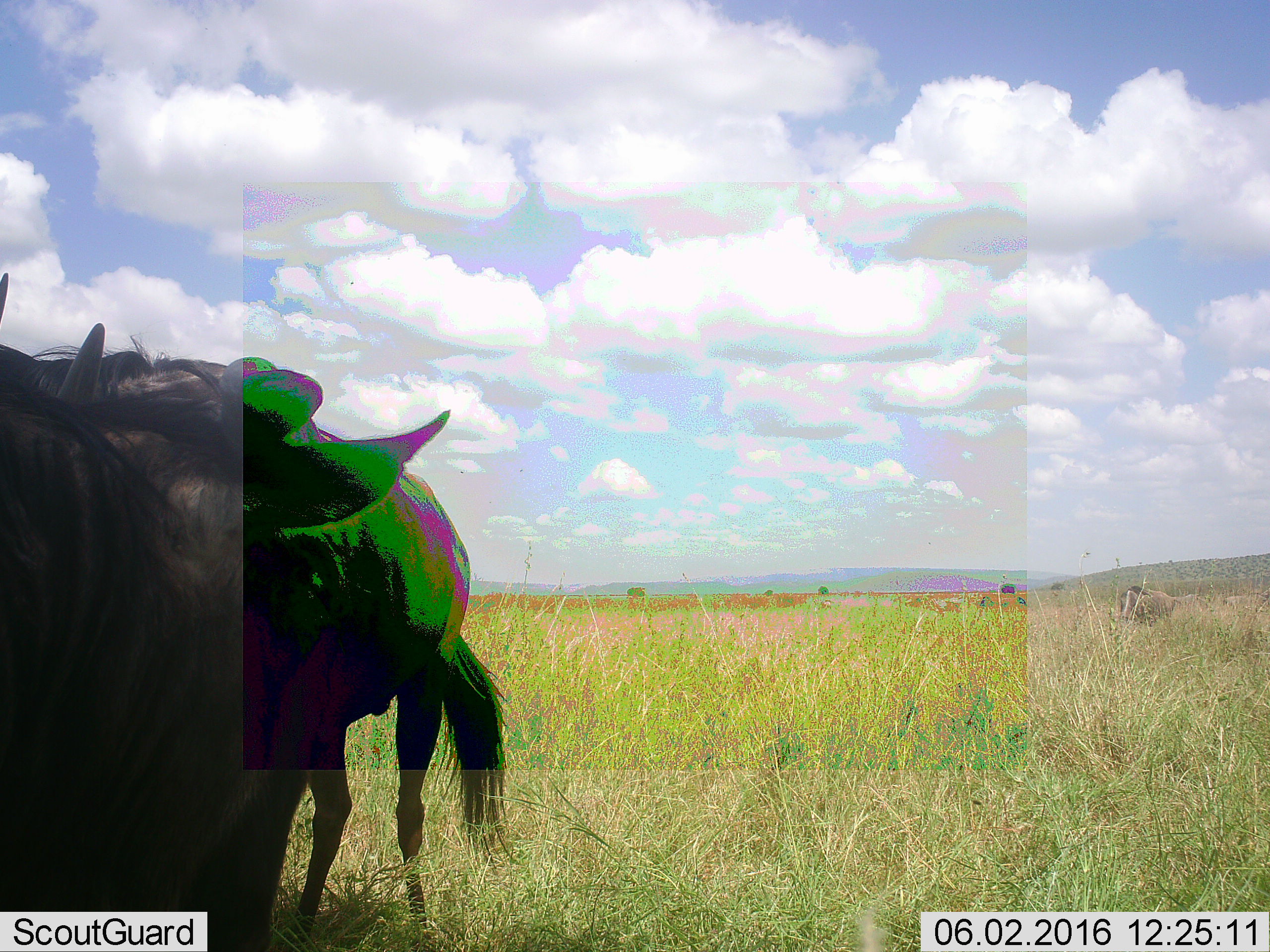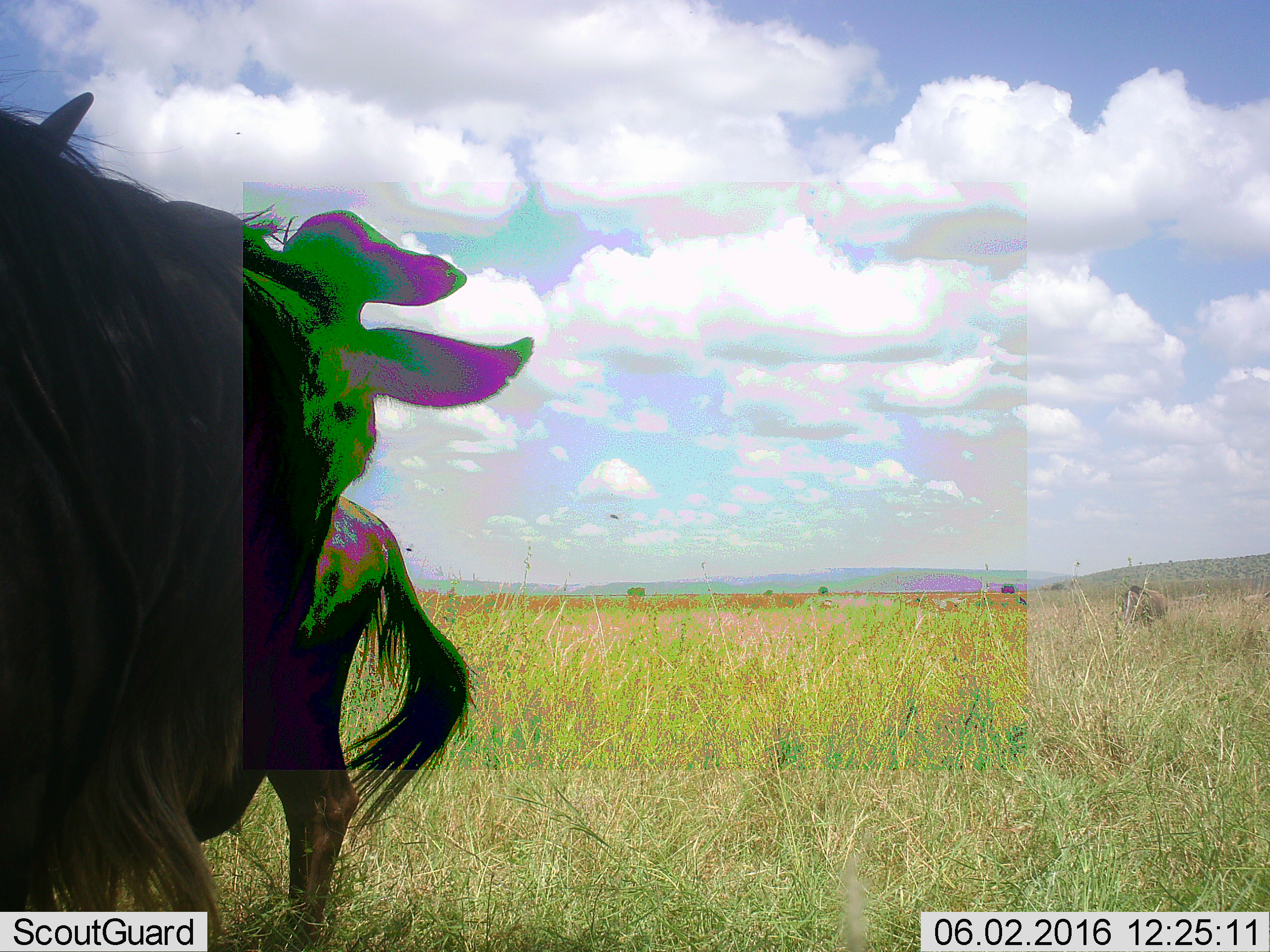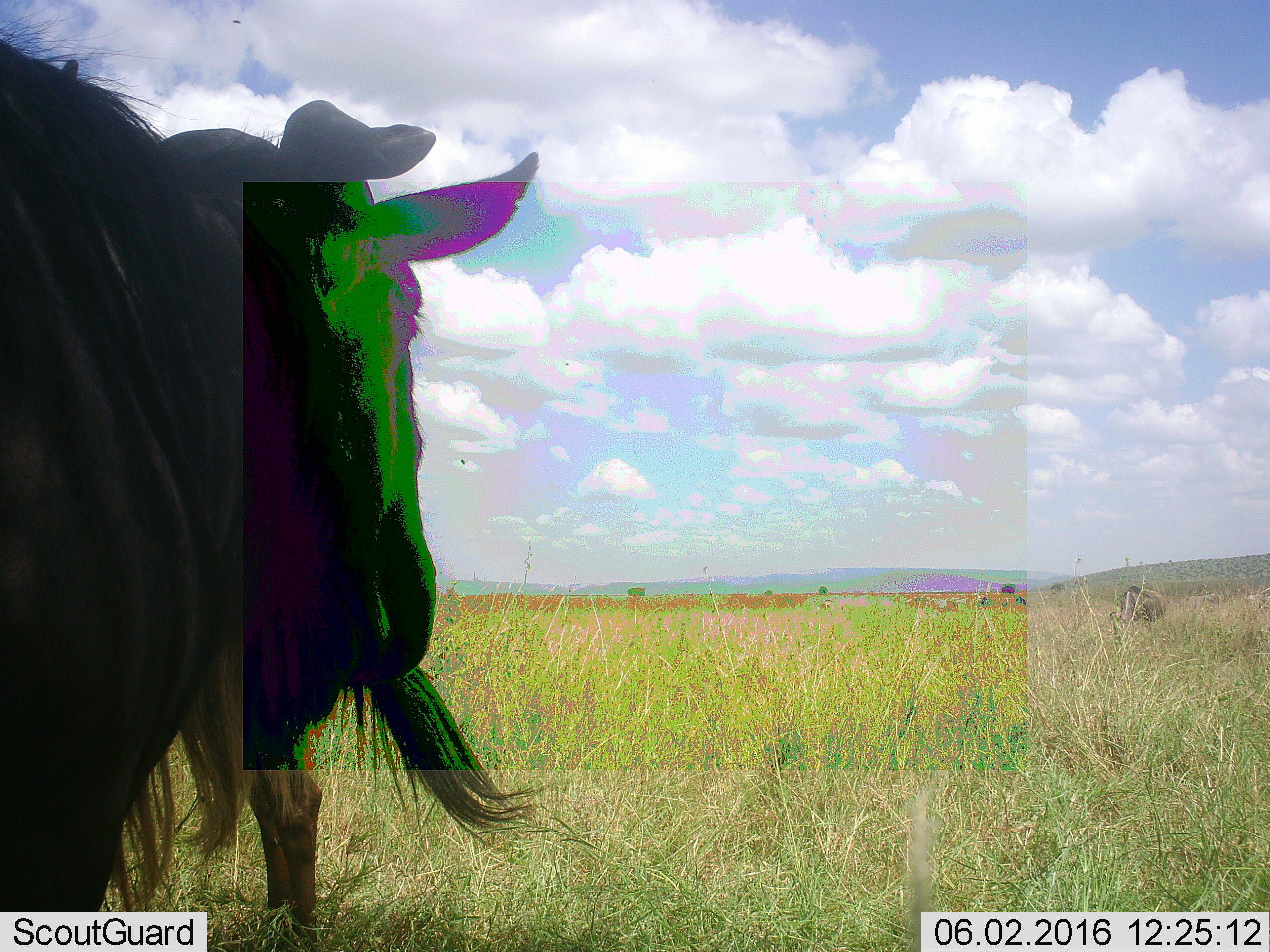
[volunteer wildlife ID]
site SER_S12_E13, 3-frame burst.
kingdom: Animalia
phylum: Chordata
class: Mammalia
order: Artiodactyla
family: Bovidae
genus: Connochaetes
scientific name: Connochaetes taurinus taurinus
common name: blue wildebeest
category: wildebeestblue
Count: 3.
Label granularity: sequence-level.